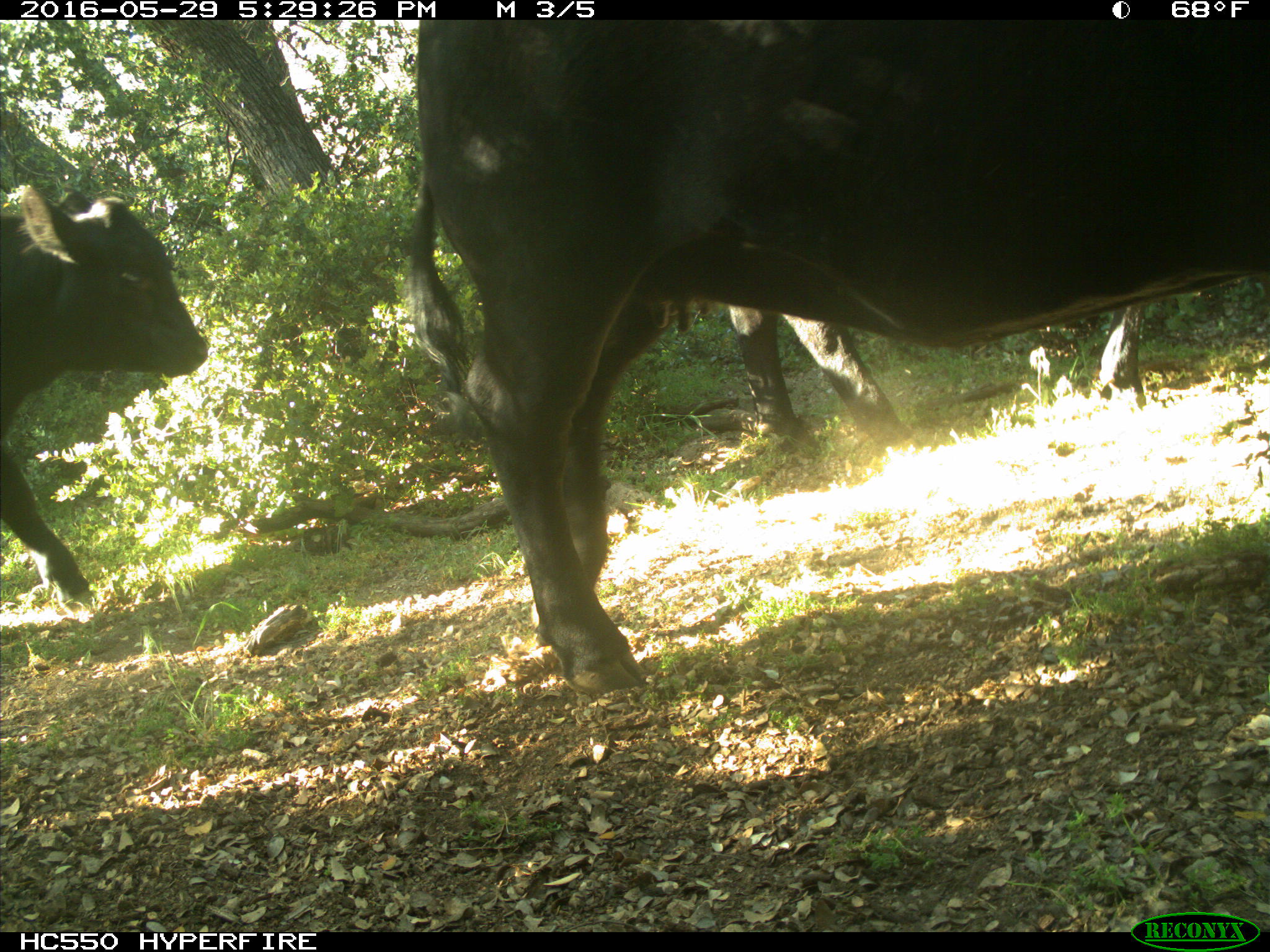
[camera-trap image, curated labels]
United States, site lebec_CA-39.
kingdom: Animalia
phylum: Chordata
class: Mammalia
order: Artiodactyla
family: Bovidae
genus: Bos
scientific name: Bos taurus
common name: domestic cow